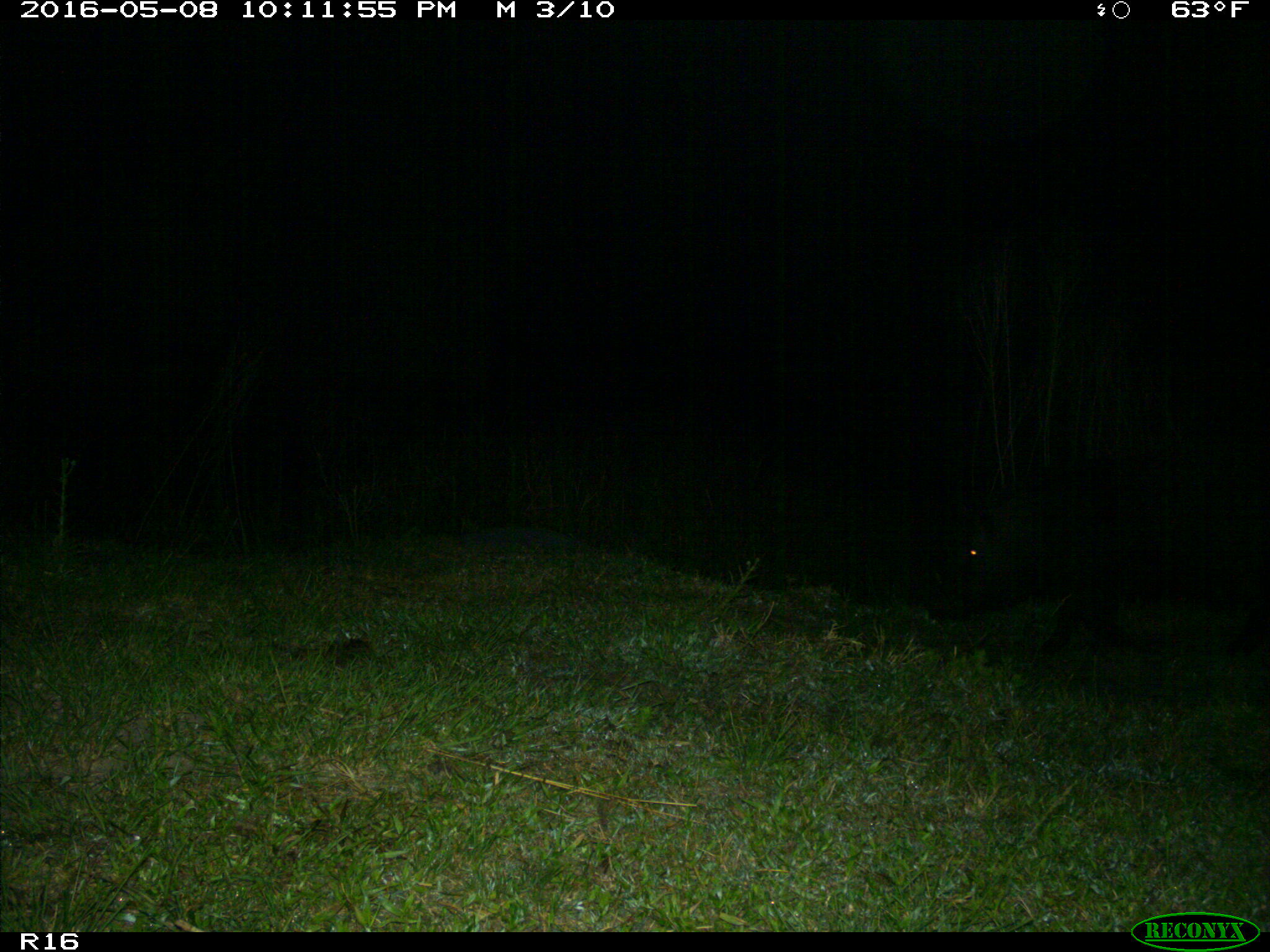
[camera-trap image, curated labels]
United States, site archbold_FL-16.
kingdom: Animalia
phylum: Chordata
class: Mammalia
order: Artiodactyla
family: Suidae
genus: Sus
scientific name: Sus scrofa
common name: wild boar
Sus scrofa (wild boar).